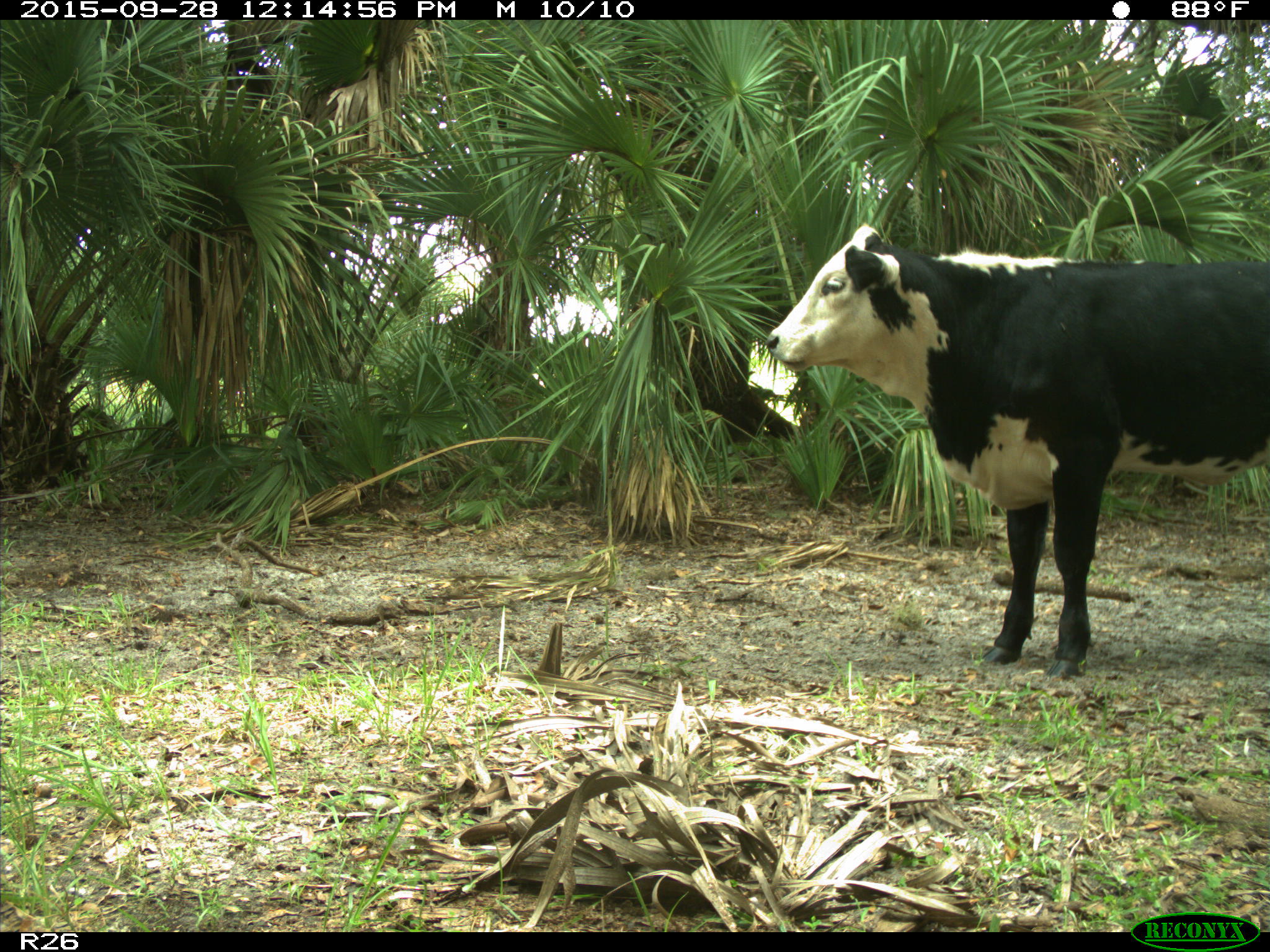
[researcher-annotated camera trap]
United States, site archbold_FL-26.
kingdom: Animalia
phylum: Chordata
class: Mammalia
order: Artiodactyla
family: Bovidae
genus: Bos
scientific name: Bos taurus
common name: domestic cow